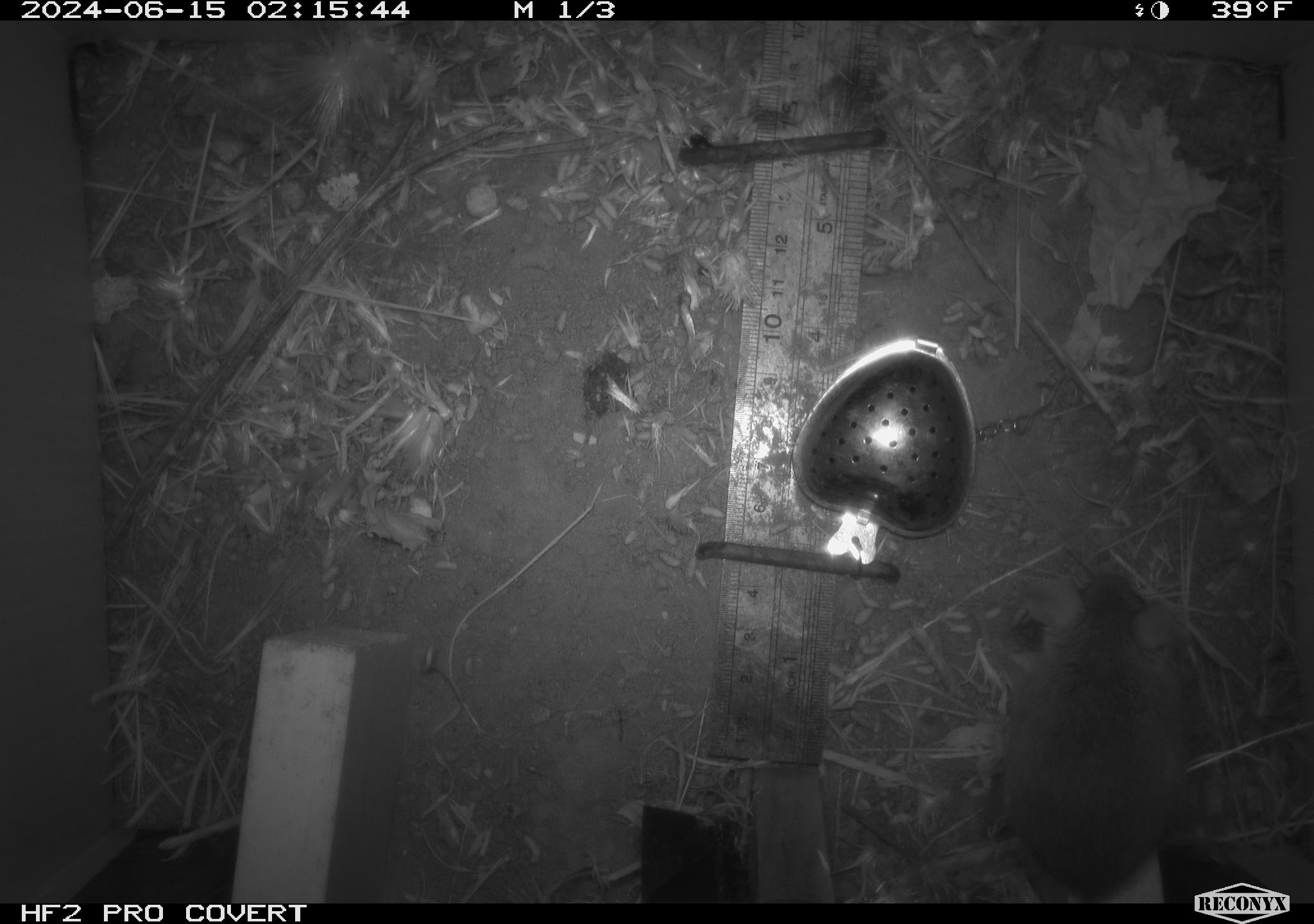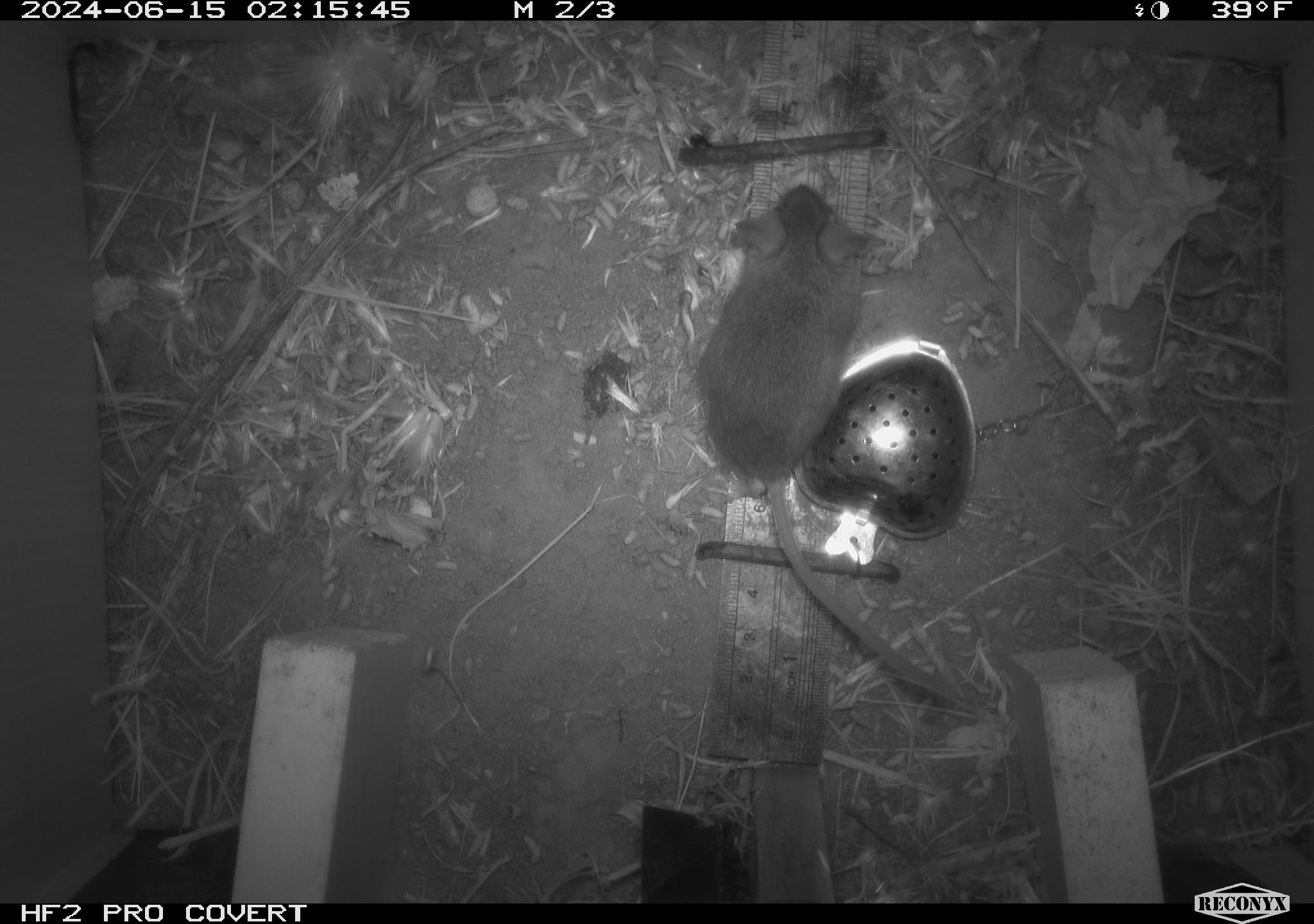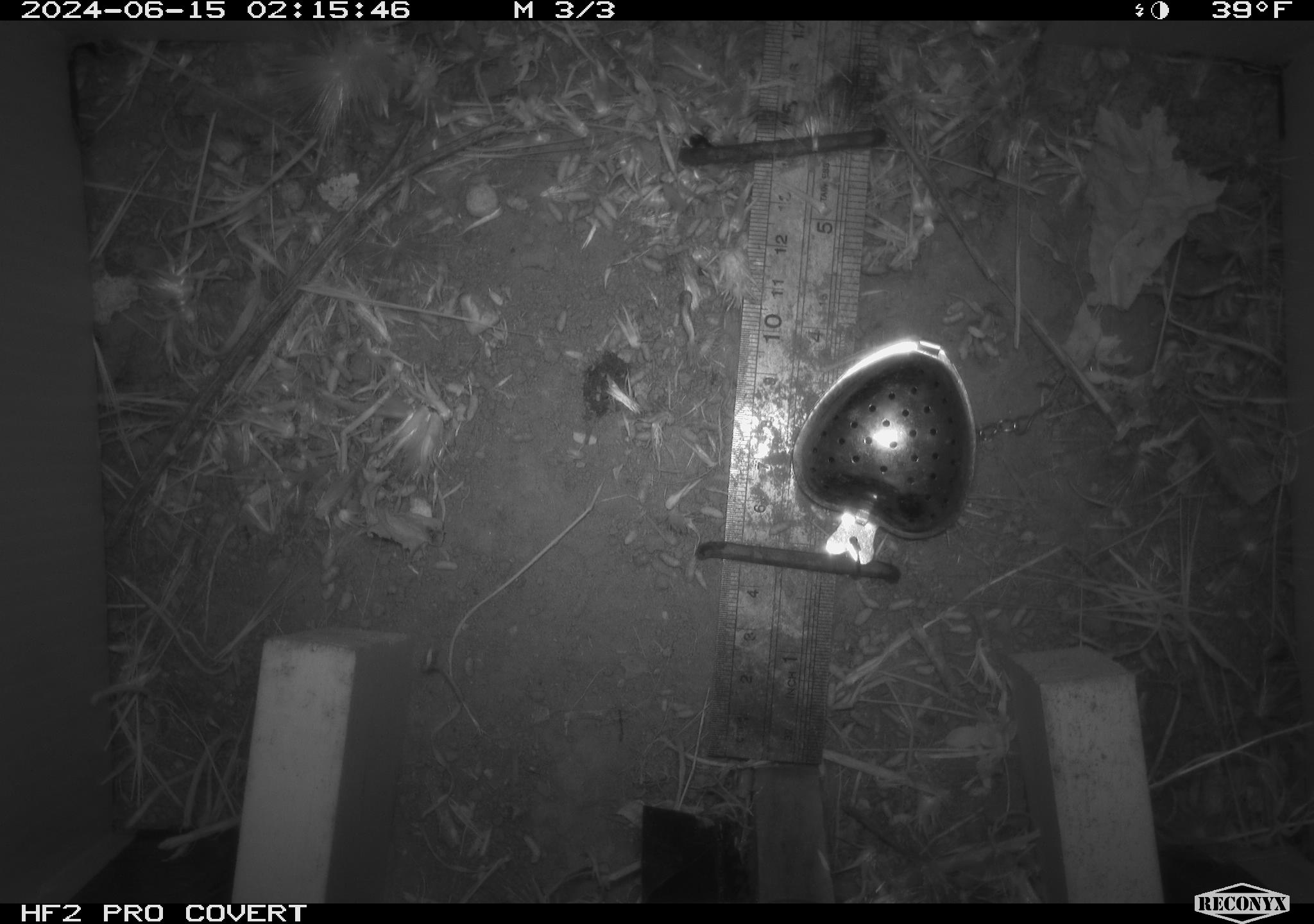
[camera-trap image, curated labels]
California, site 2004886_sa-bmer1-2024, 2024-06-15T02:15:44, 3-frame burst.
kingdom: Animalia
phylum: Chordata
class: Mammalia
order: Rodentia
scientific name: Rodentia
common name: mouse species